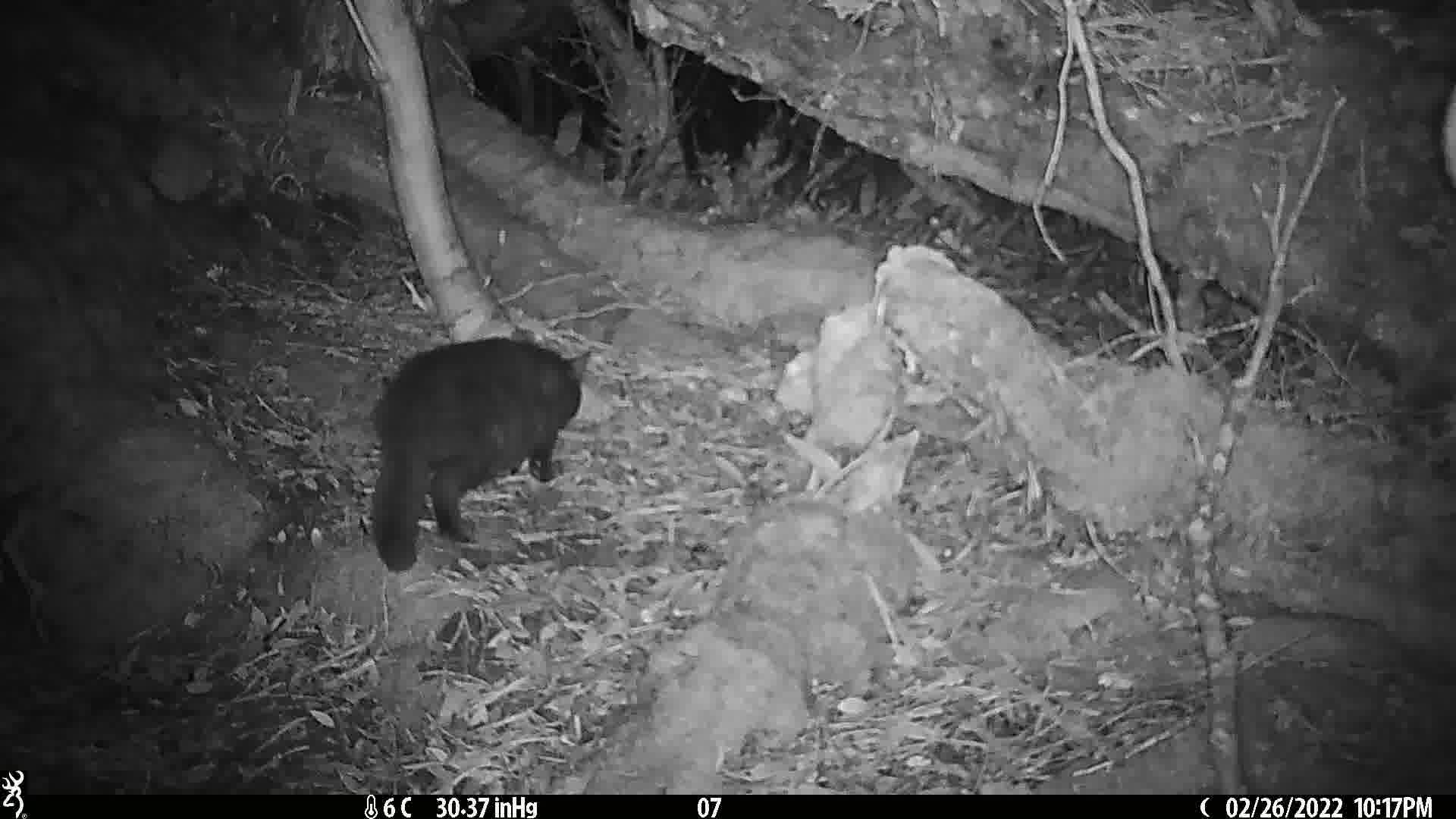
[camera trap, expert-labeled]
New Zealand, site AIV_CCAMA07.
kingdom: Animalia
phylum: Chordata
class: Mammalia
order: Carnivora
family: Felidae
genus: Felis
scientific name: Felis catus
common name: domestic cat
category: cat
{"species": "cat (domestic cat) (Felis catus)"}